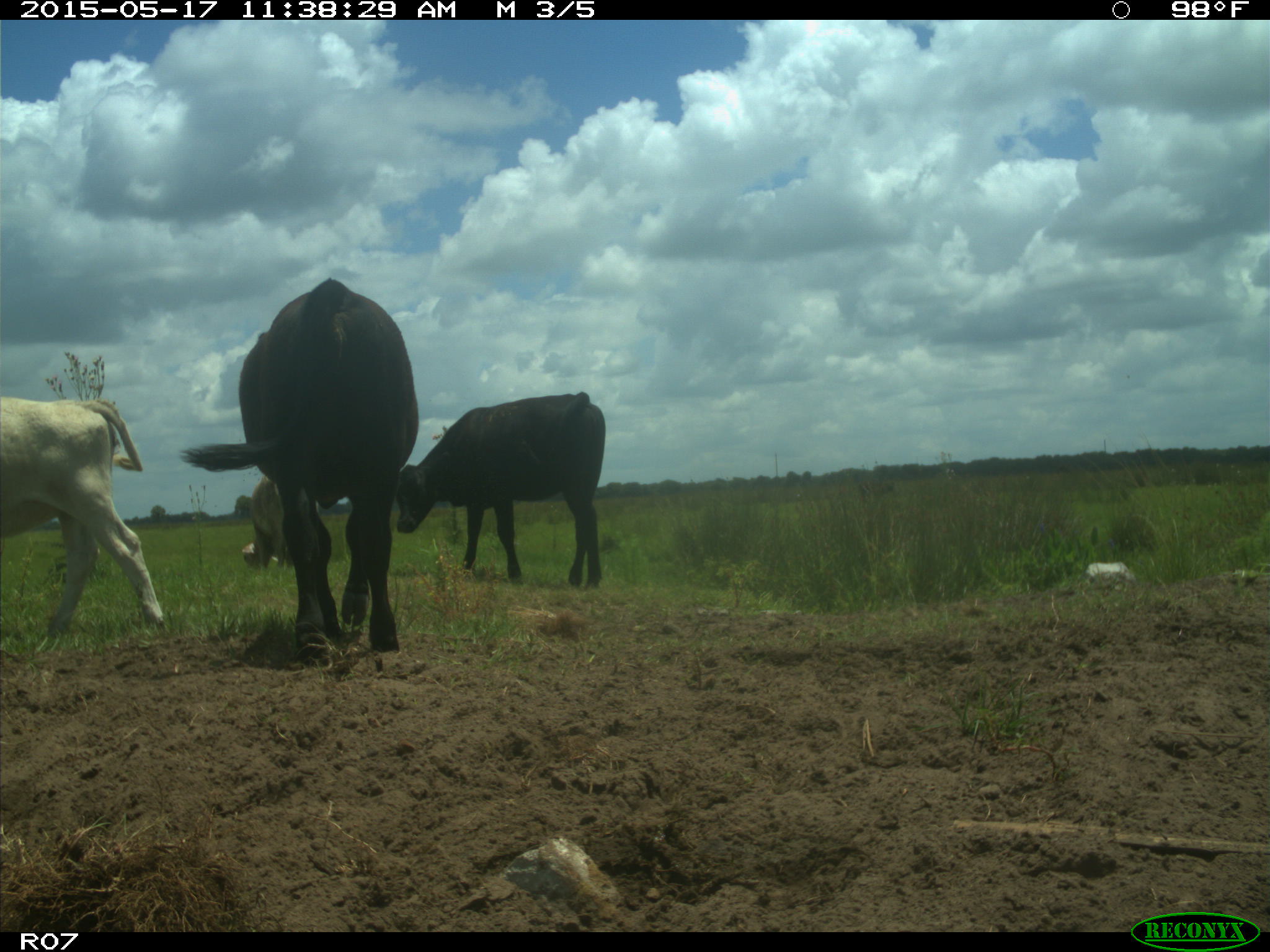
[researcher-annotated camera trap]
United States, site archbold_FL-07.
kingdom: Animalia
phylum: Chordata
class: Mammalia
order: Artiodactyla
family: Bovidae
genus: Bos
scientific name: Bos taurus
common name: domestic cow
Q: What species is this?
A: Bos taurus (domestic cow).